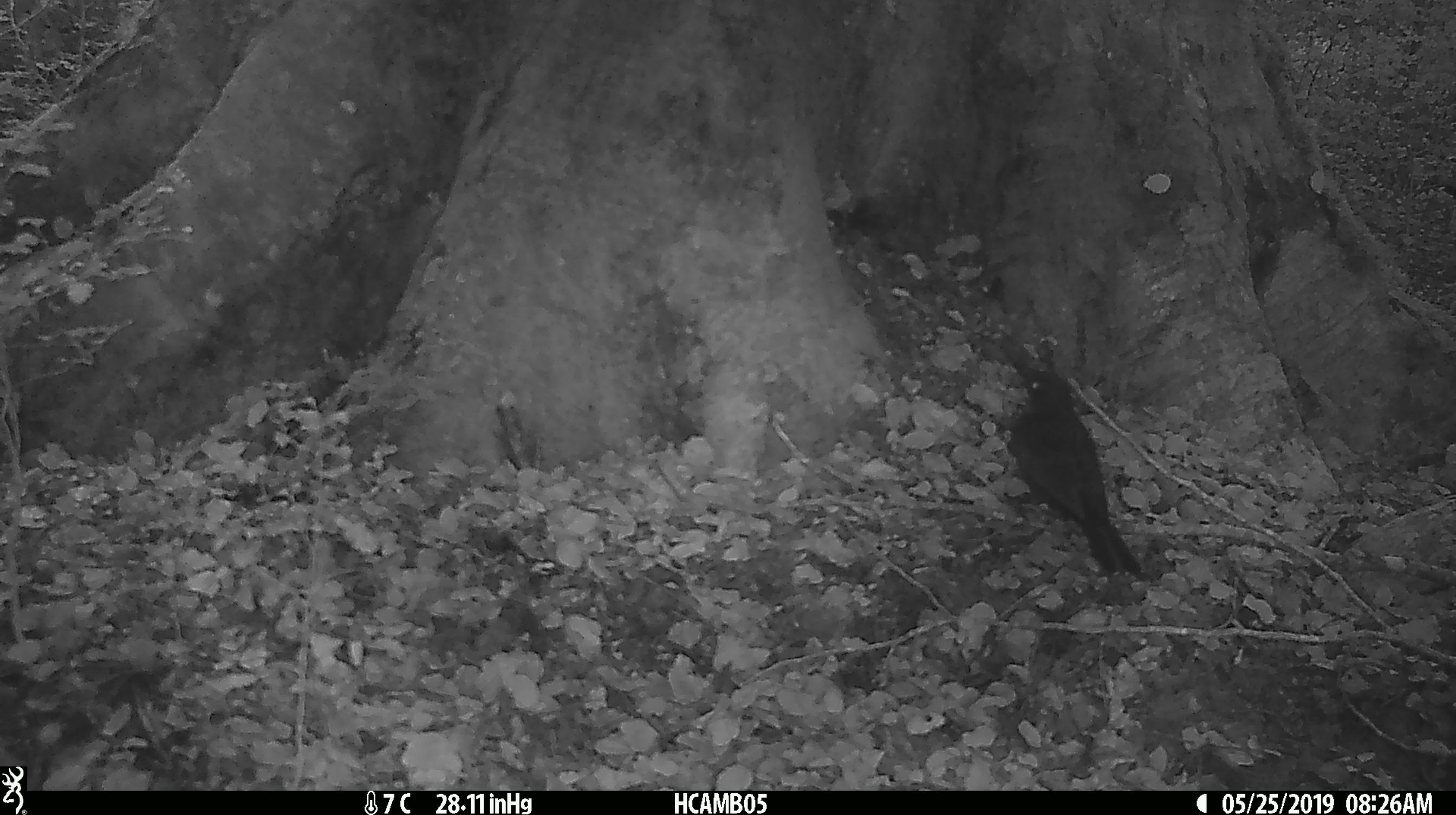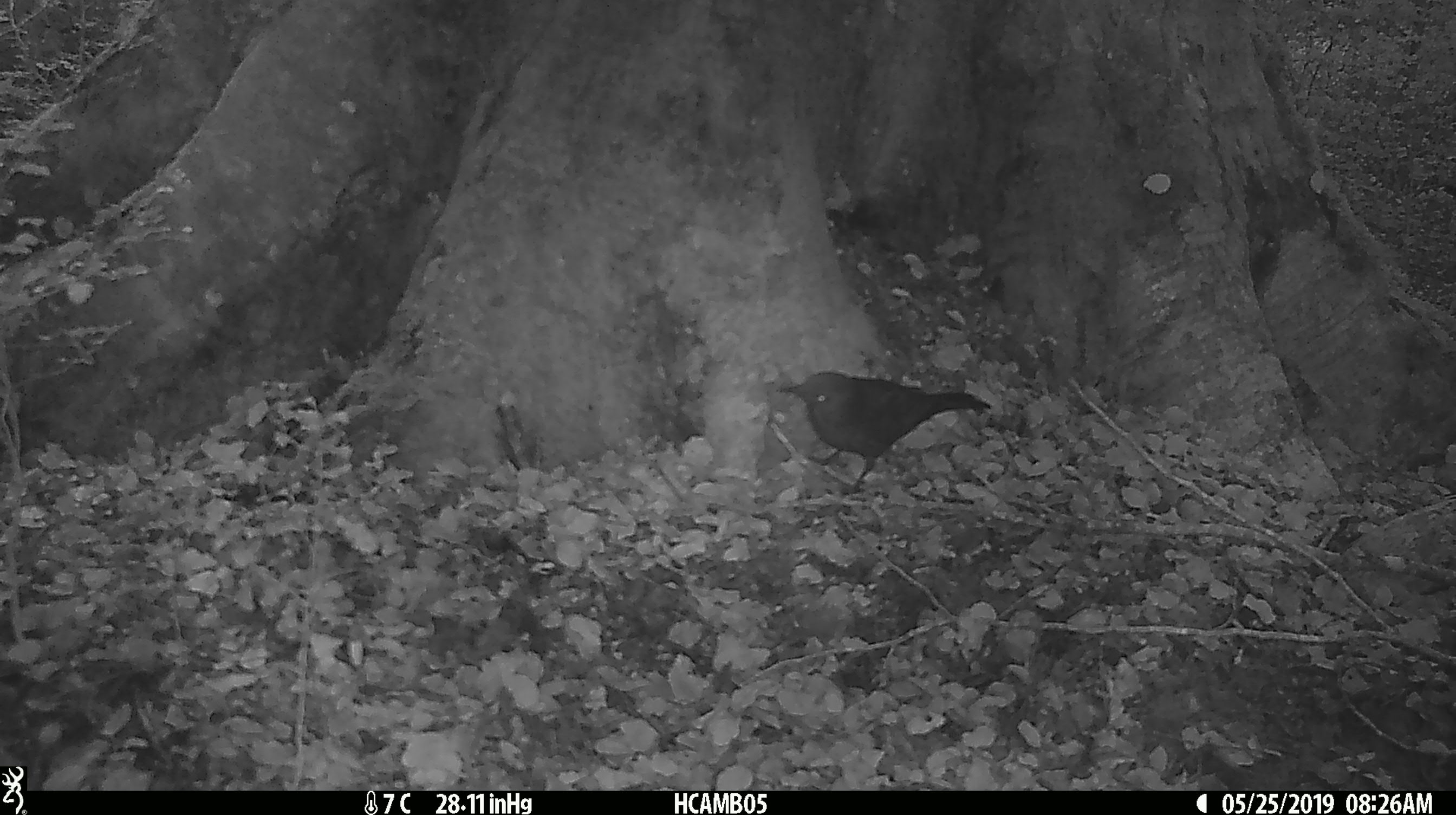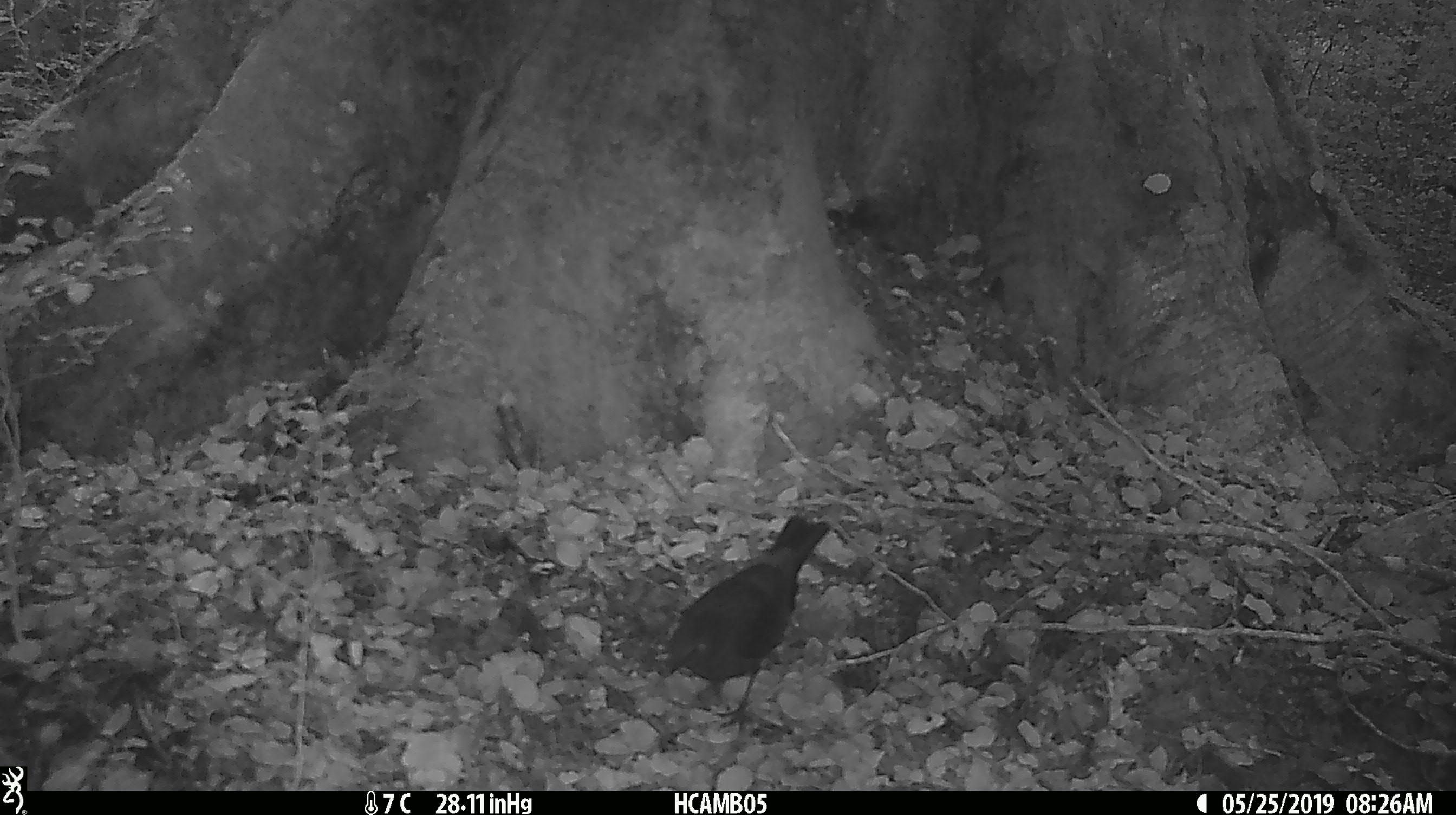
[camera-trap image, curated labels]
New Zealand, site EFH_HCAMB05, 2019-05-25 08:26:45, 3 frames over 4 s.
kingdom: Animalia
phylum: Chordata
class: Aves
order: Passeriformes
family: Turdidae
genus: Turdus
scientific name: Turdus merula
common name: eurasian blackbird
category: blackbird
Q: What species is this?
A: Blackbird (eurasian blackbird) (Turdus merula).